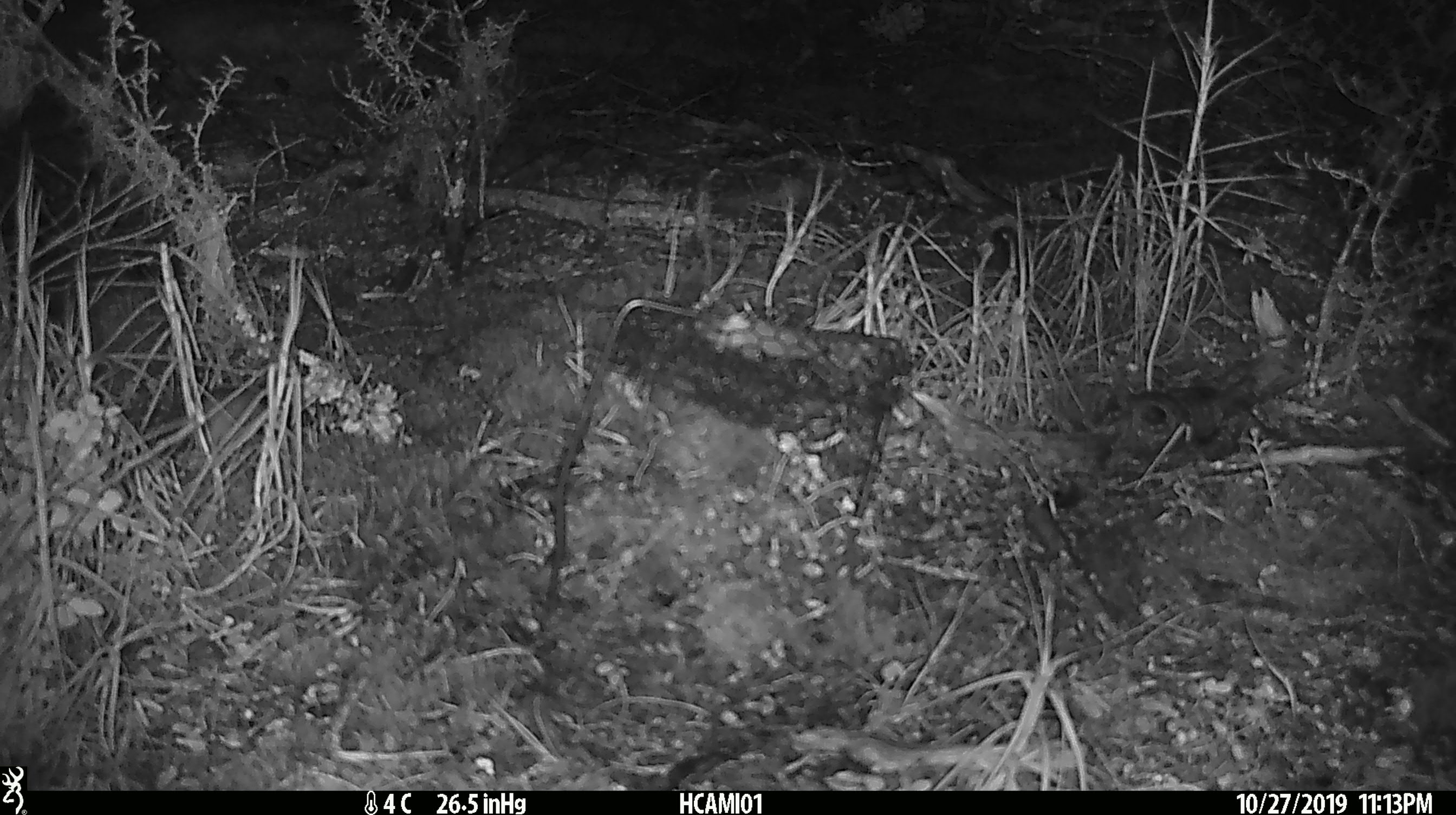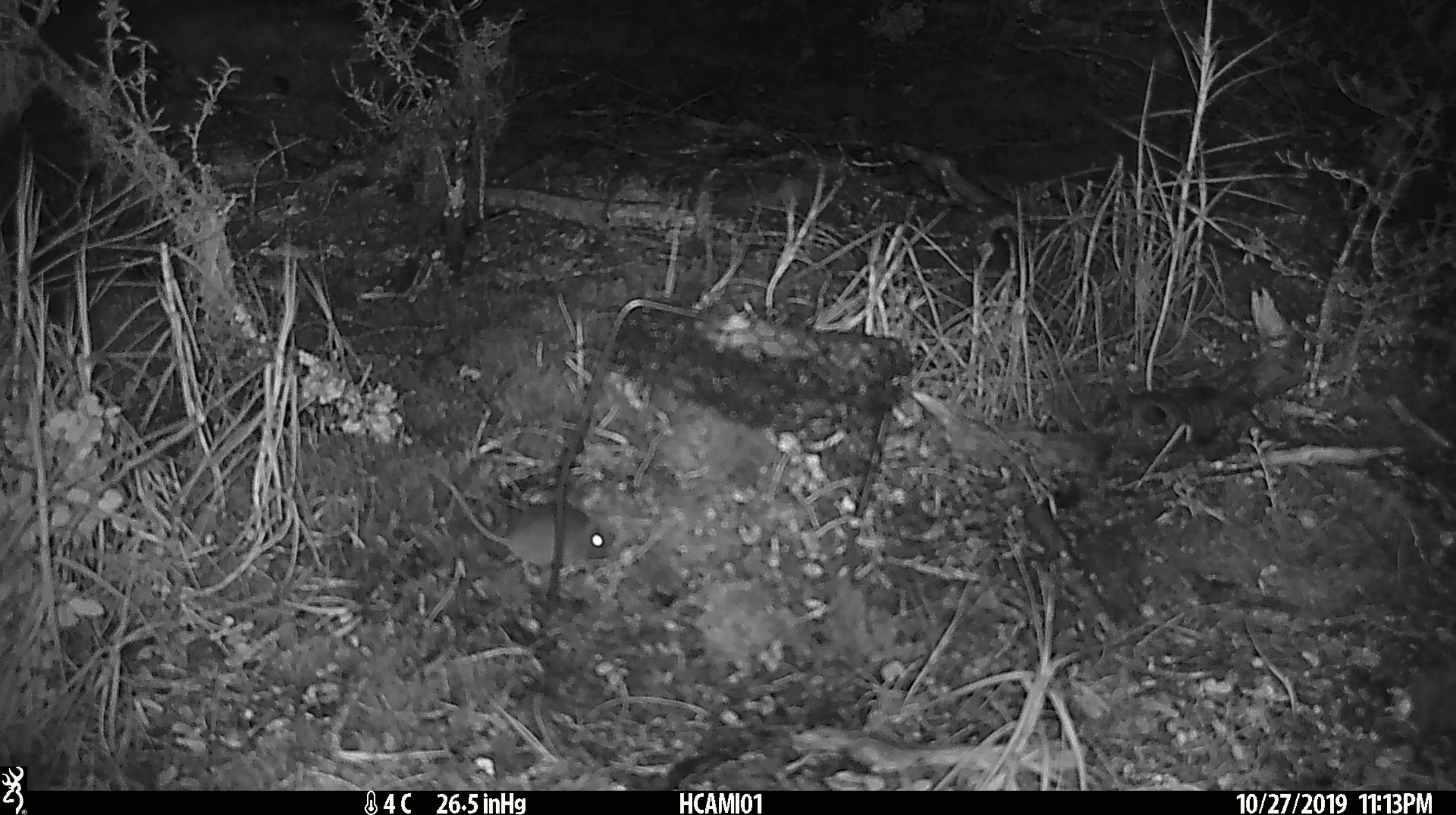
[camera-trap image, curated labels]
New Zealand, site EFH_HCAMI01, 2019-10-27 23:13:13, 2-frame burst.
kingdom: Animalia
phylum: Chordata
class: Mammalia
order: Rodentia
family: Muridae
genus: Mus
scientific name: Mus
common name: mouse